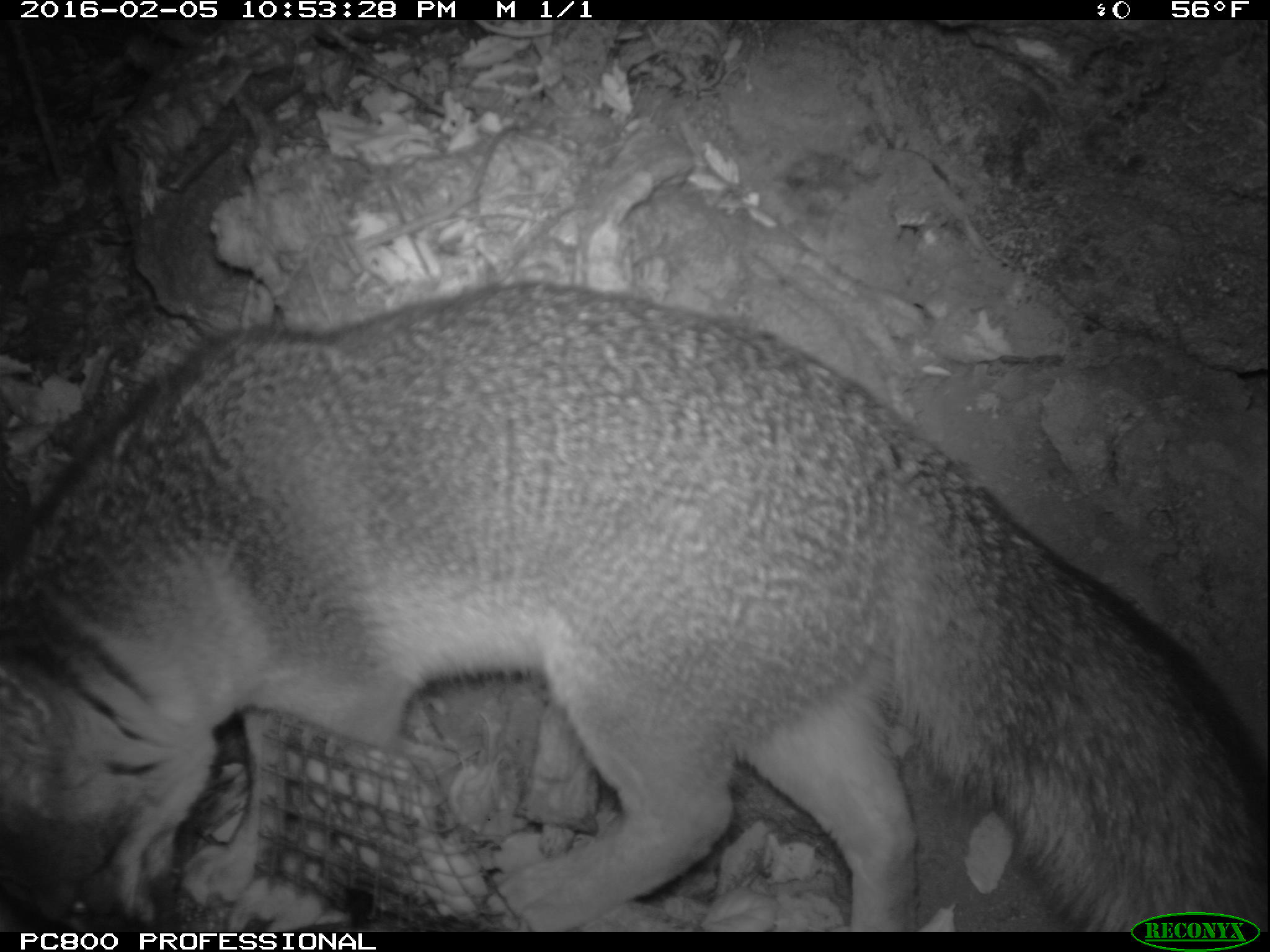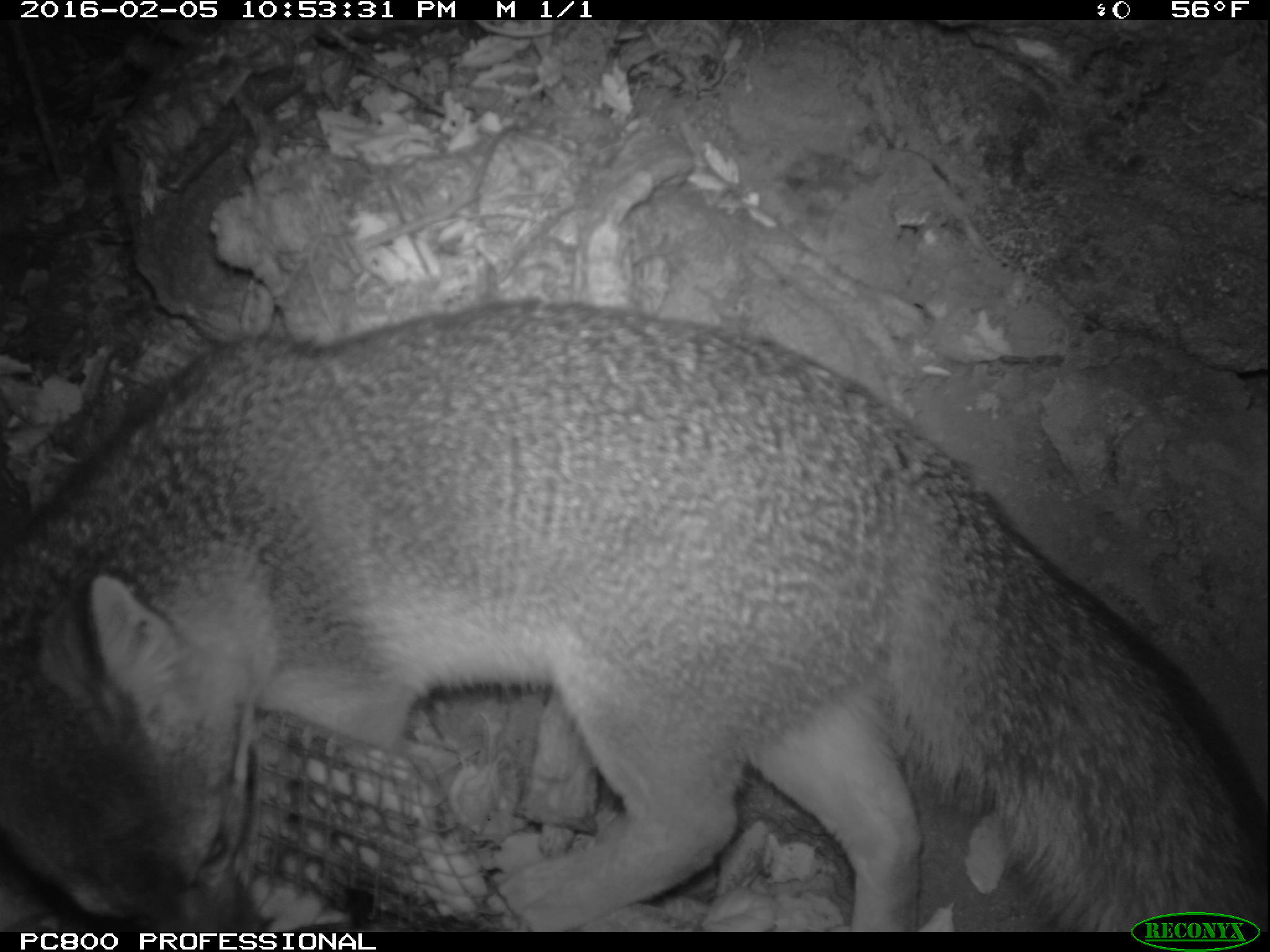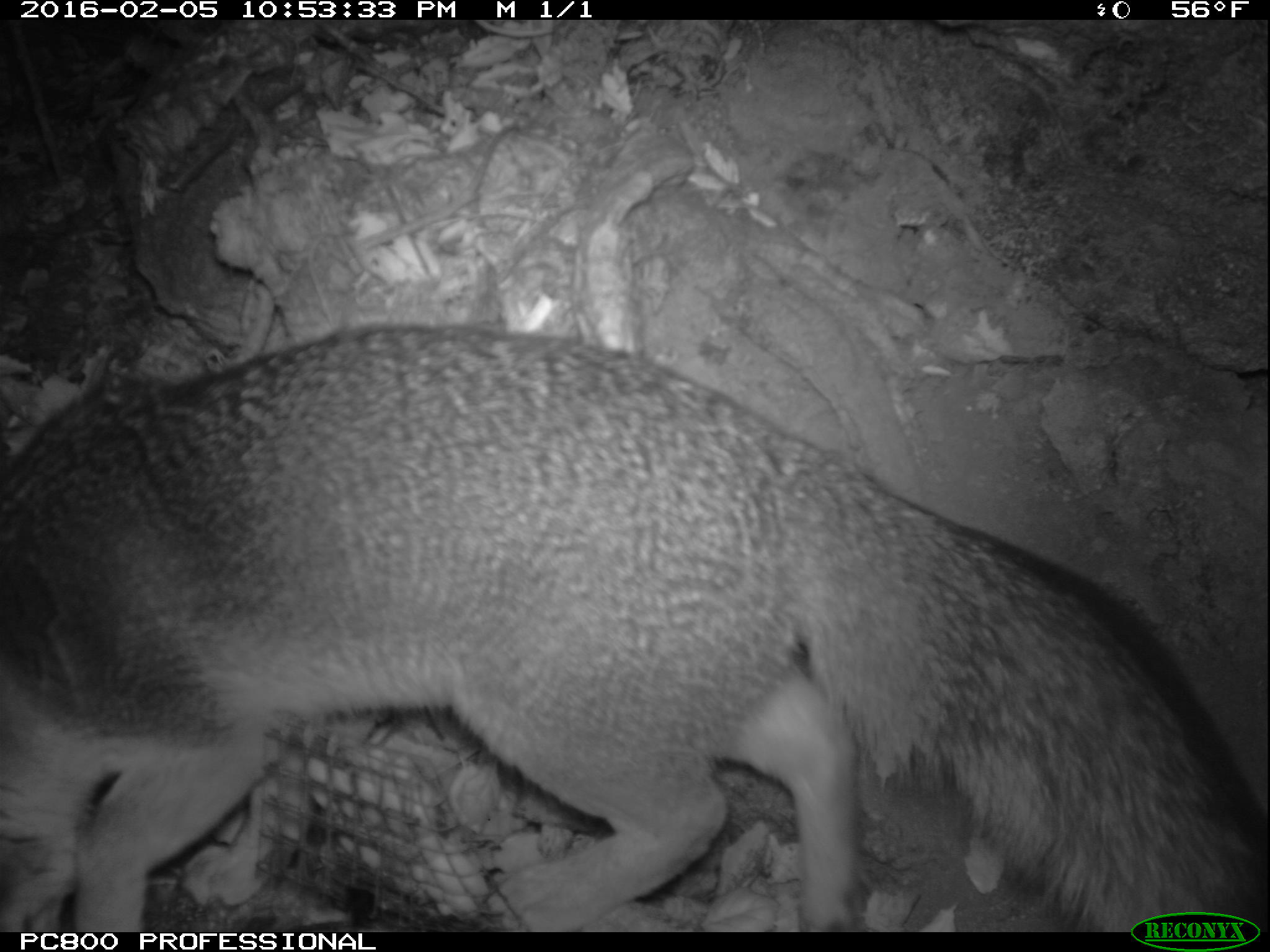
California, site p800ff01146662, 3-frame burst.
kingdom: Animalia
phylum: Chordata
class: Mammalia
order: Carnivora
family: Canidae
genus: Urocyon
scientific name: Urocyon littoralis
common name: island fox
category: fox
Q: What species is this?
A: Fox (island fox) (Urocyon littoralis).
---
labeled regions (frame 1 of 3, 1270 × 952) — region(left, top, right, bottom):
fox: region(0, 275, 1269, 930)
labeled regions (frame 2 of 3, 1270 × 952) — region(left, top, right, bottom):
fox: region(4, 301, 1269, 932)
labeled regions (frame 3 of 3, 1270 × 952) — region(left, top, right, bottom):
fox: region(0, 325, 1269, 932)